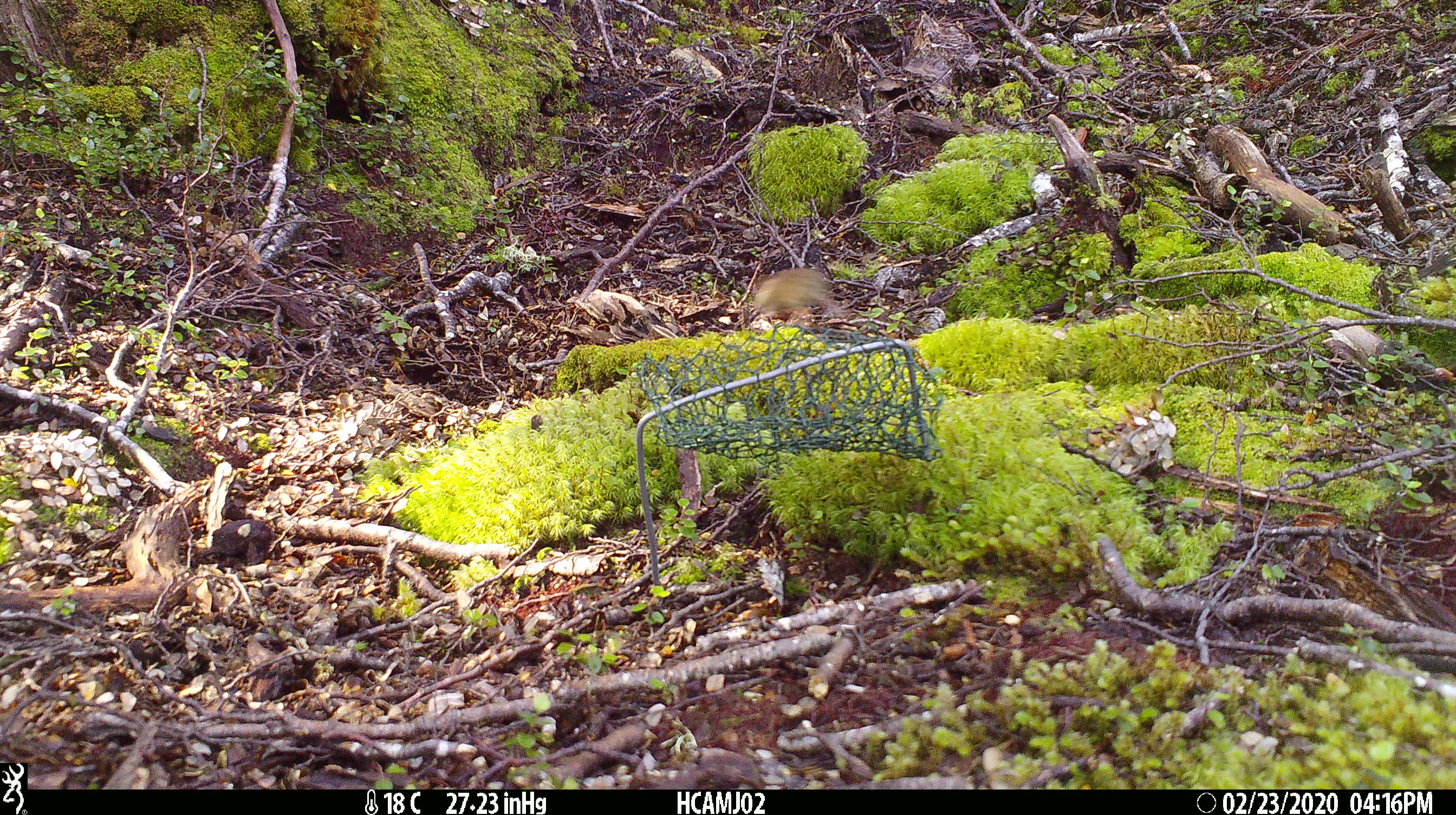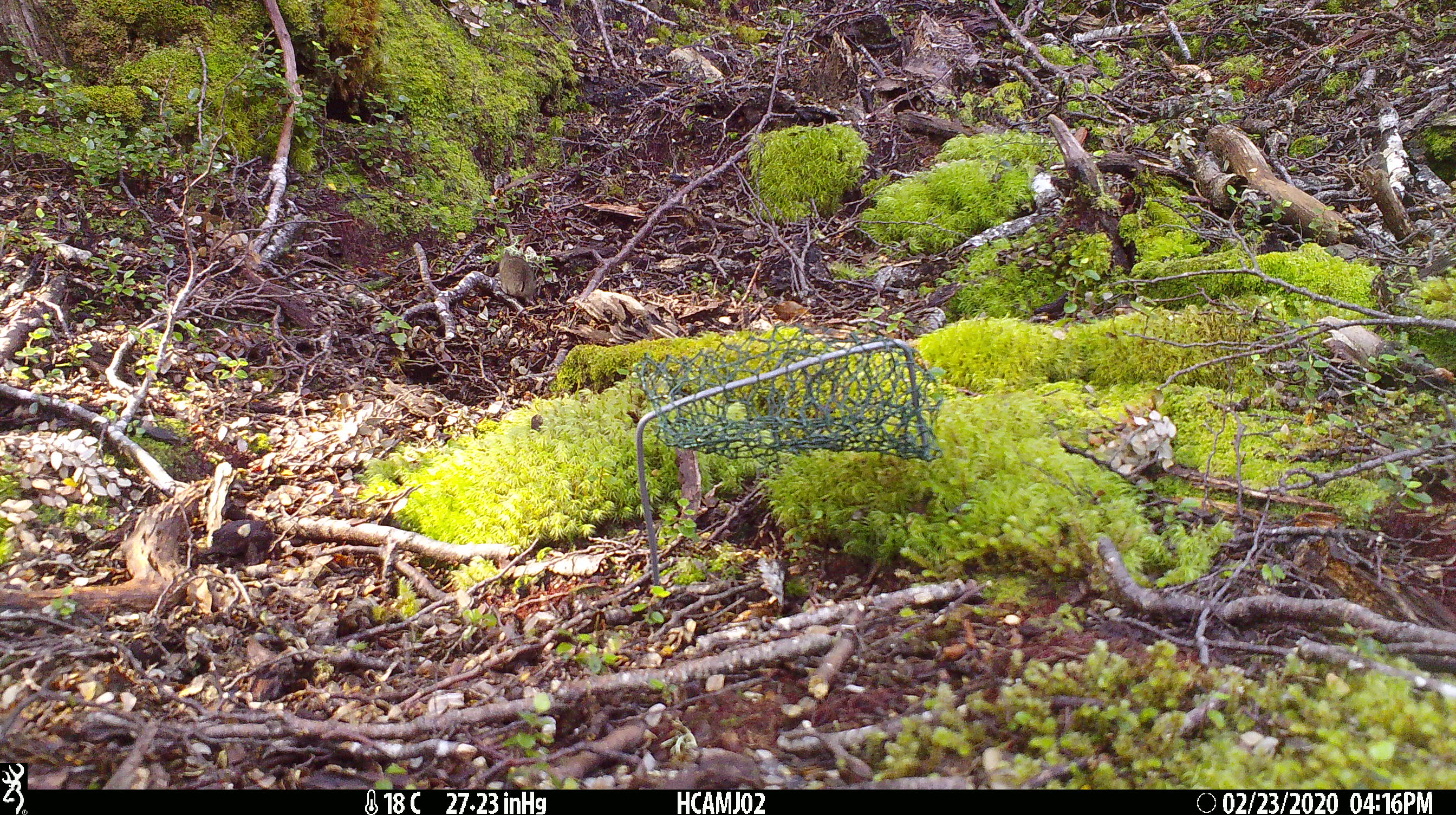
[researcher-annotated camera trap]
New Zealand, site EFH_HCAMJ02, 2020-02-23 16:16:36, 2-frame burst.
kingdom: Animalia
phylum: Chordata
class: Mammalia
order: Rodentia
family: Muridae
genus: Mus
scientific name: Mus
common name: mouse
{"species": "mouse (Mus)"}